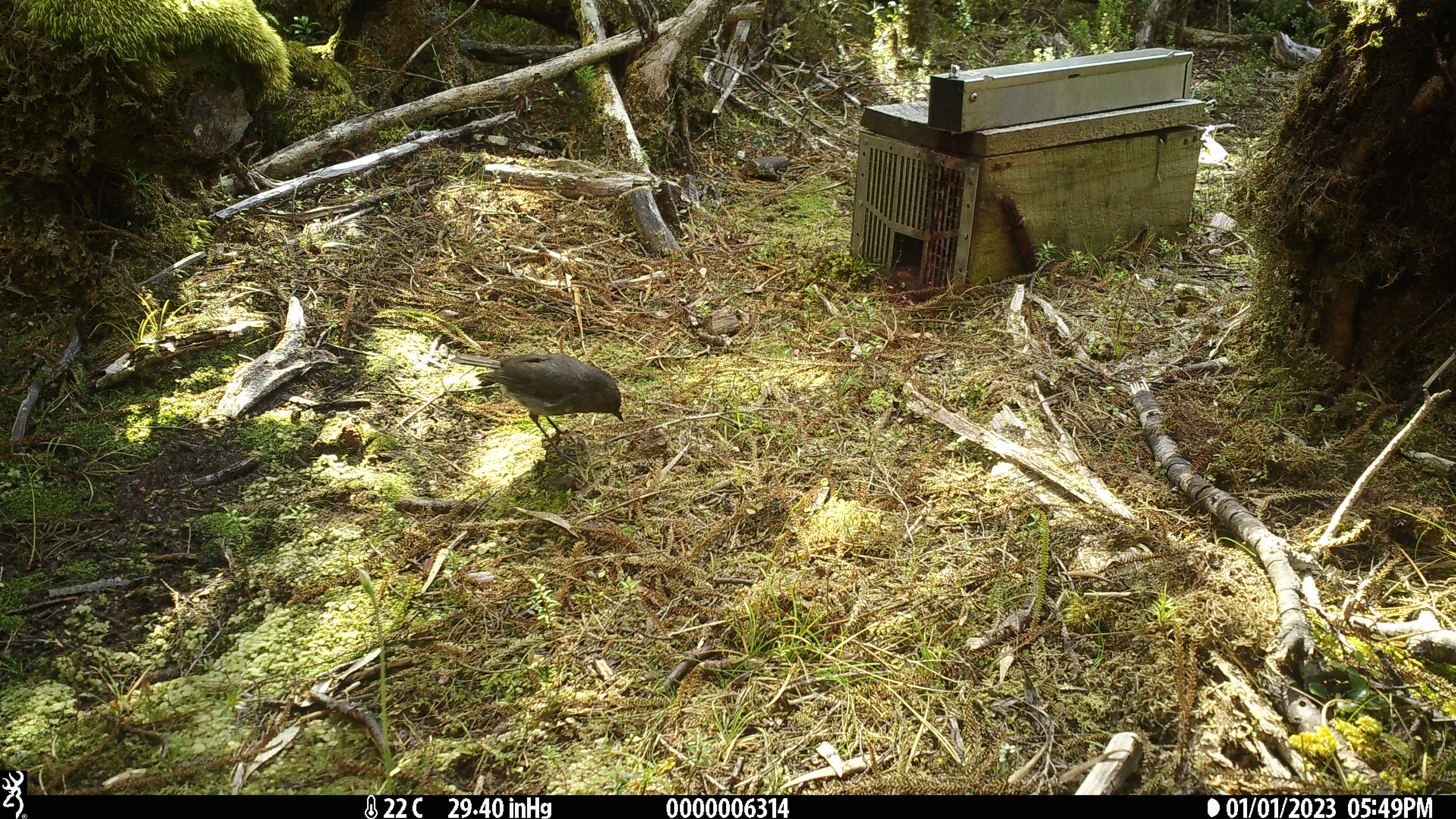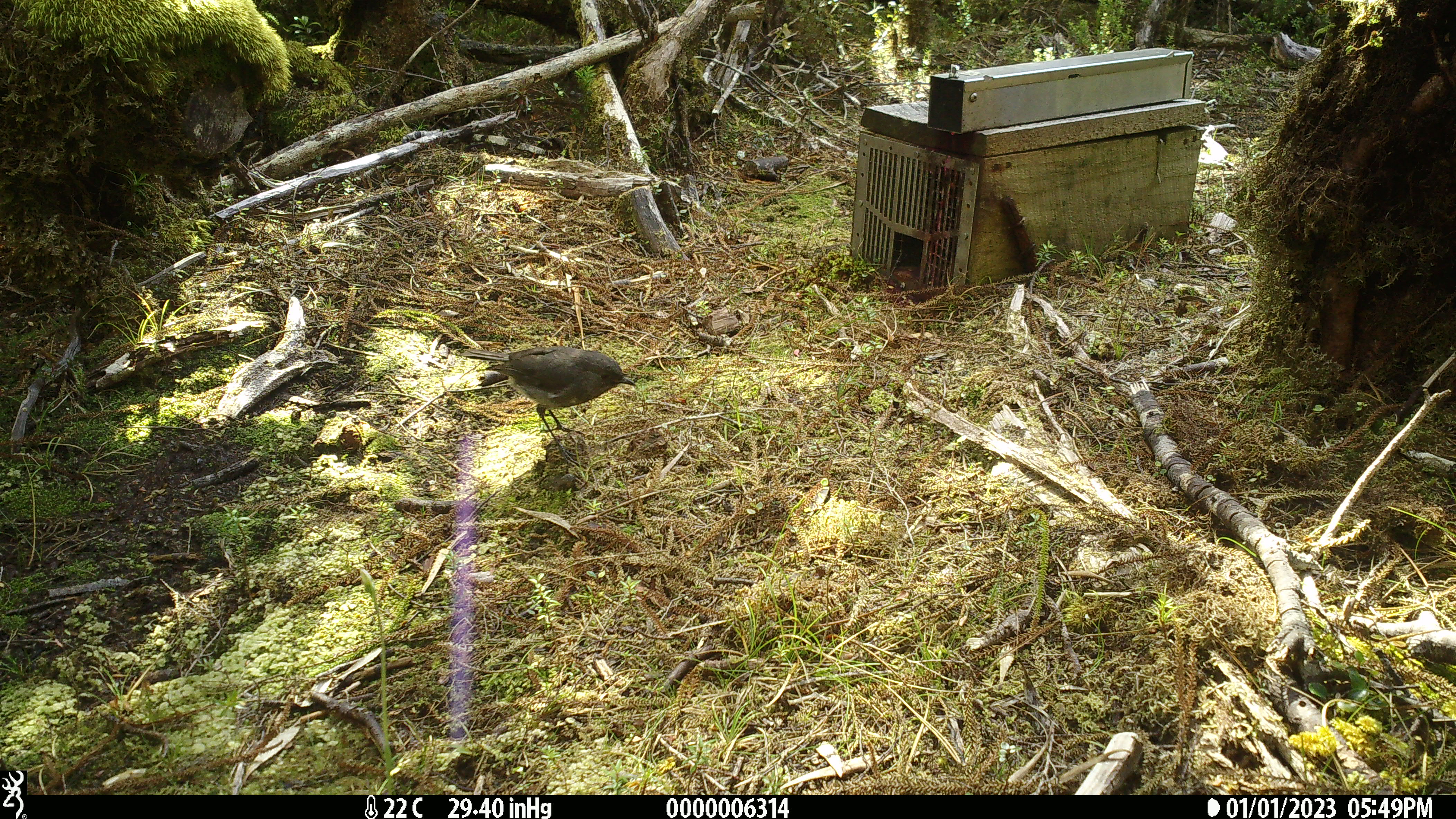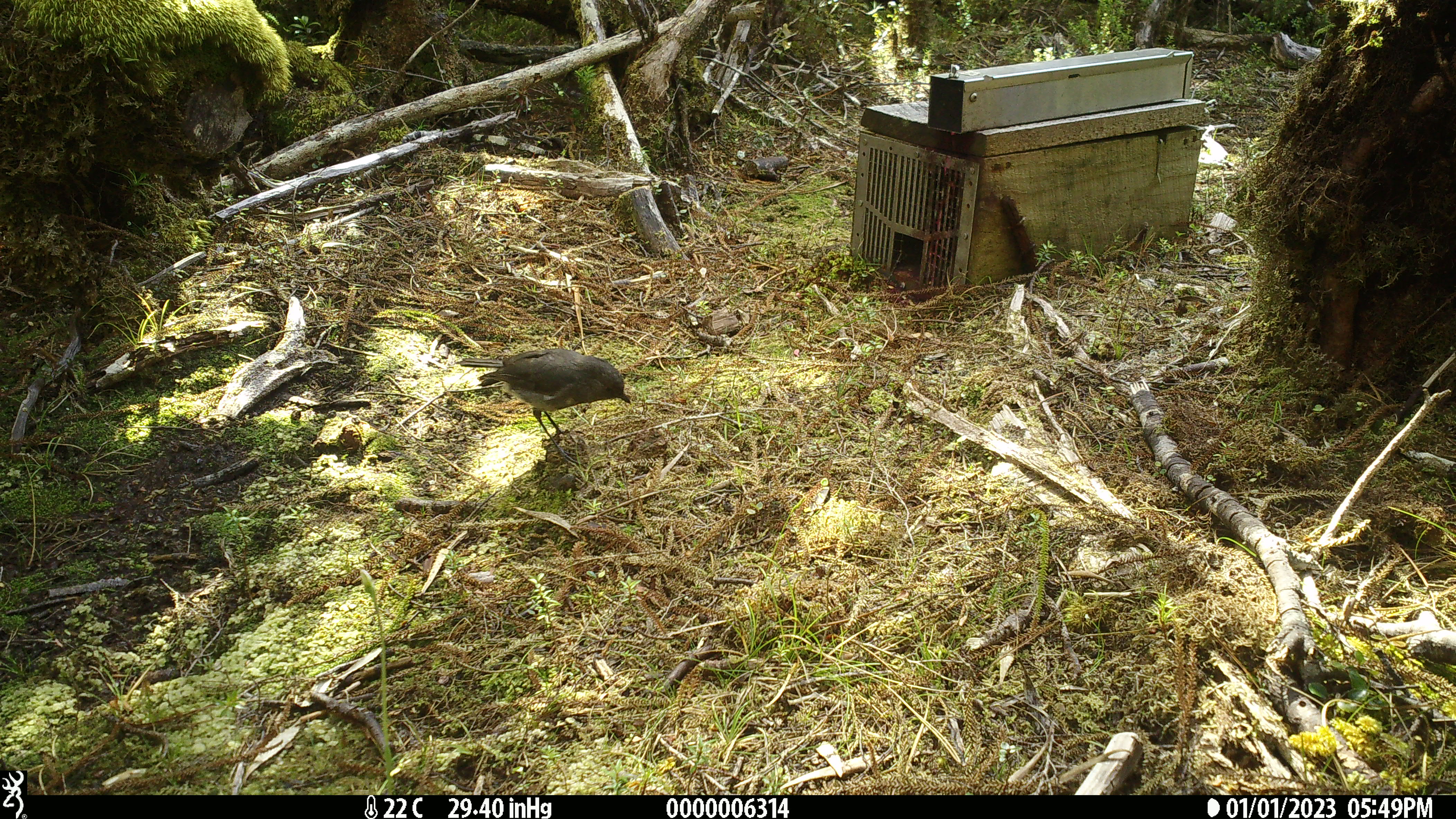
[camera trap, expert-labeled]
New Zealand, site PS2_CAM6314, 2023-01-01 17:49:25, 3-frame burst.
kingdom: Animalia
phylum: Chordata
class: Aves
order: Passeriformes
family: Petroicidae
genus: Petroica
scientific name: Petroica australis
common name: new zealand robin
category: robin